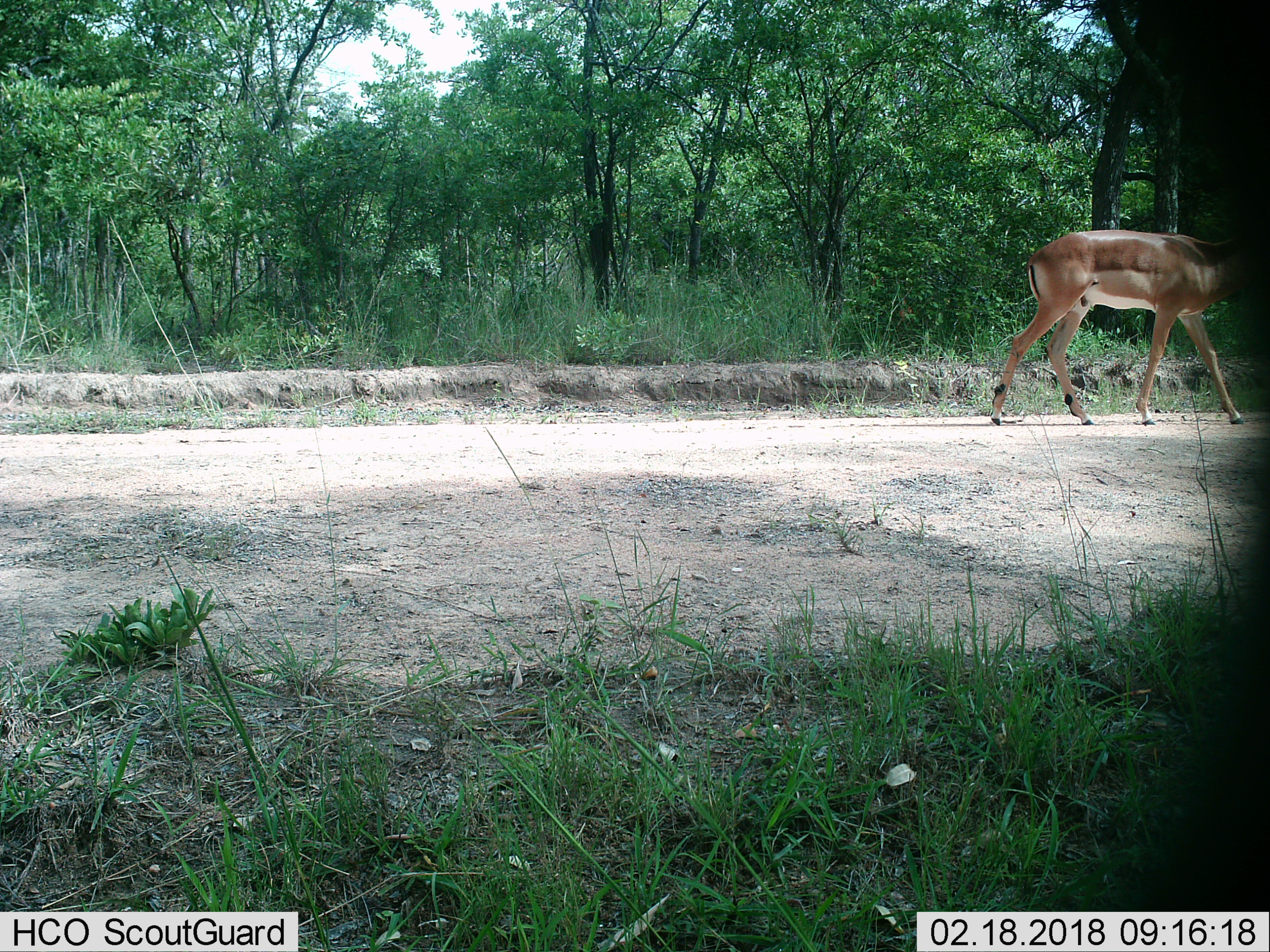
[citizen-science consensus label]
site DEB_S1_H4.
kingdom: Animalia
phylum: Chordata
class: Mammalia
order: Artiodactyla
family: Bovidae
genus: Aepyceros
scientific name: Aepyceros melampus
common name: impala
Impala (Aepyceros melampus), count 1. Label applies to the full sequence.